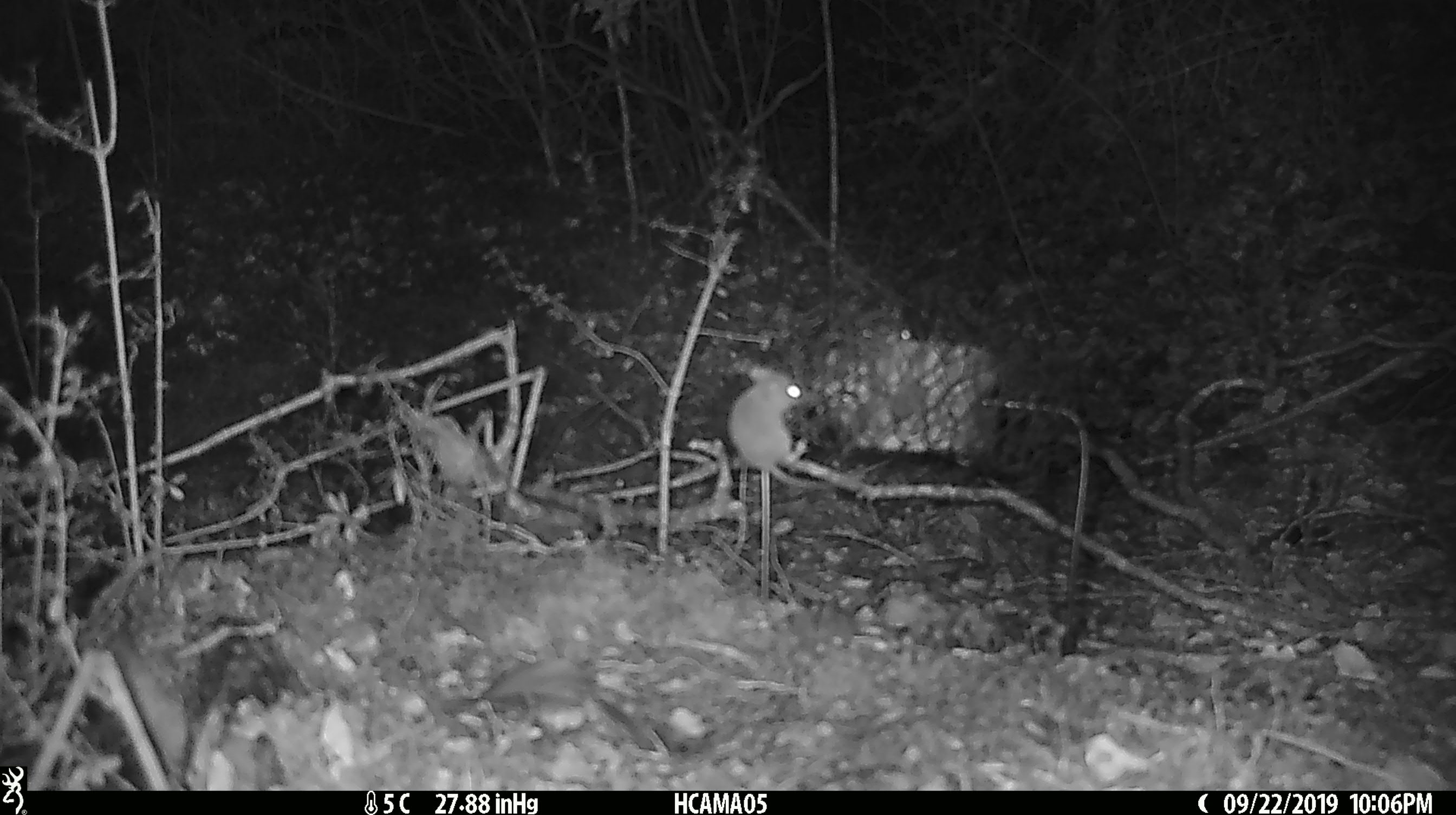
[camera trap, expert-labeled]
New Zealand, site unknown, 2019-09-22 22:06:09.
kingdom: Animalia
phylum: Chordata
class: Mammalia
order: Rodentia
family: Muridae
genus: Mus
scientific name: Mus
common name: mouse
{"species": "mouse (Mus)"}